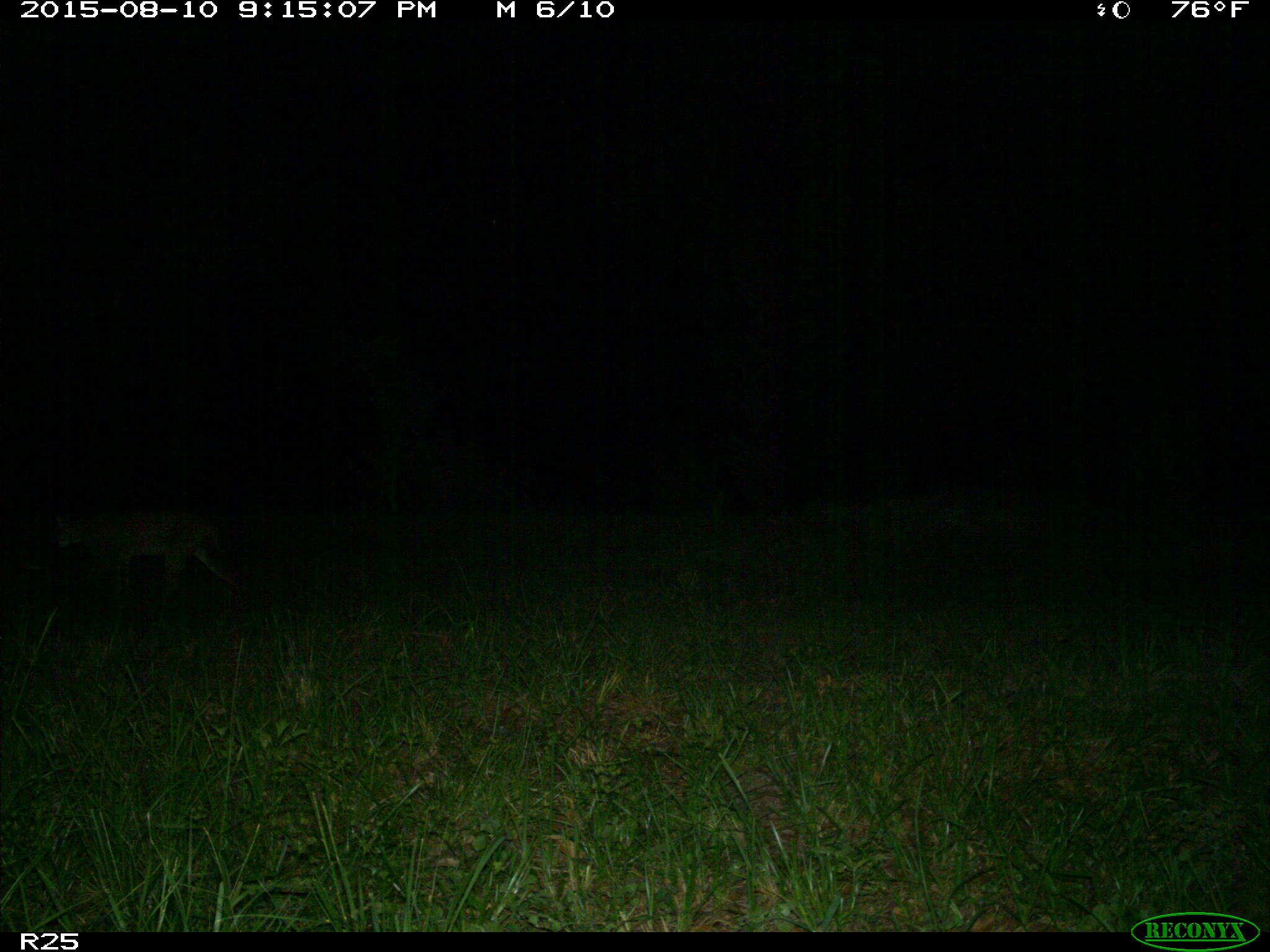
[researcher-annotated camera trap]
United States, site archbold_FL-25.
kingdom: Animalia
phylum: Chordata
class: Mammalia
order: Carnivora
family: Felidae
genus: Lynx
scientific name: Lynx rufus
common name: bobcat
Lynx rufus (bobcat).